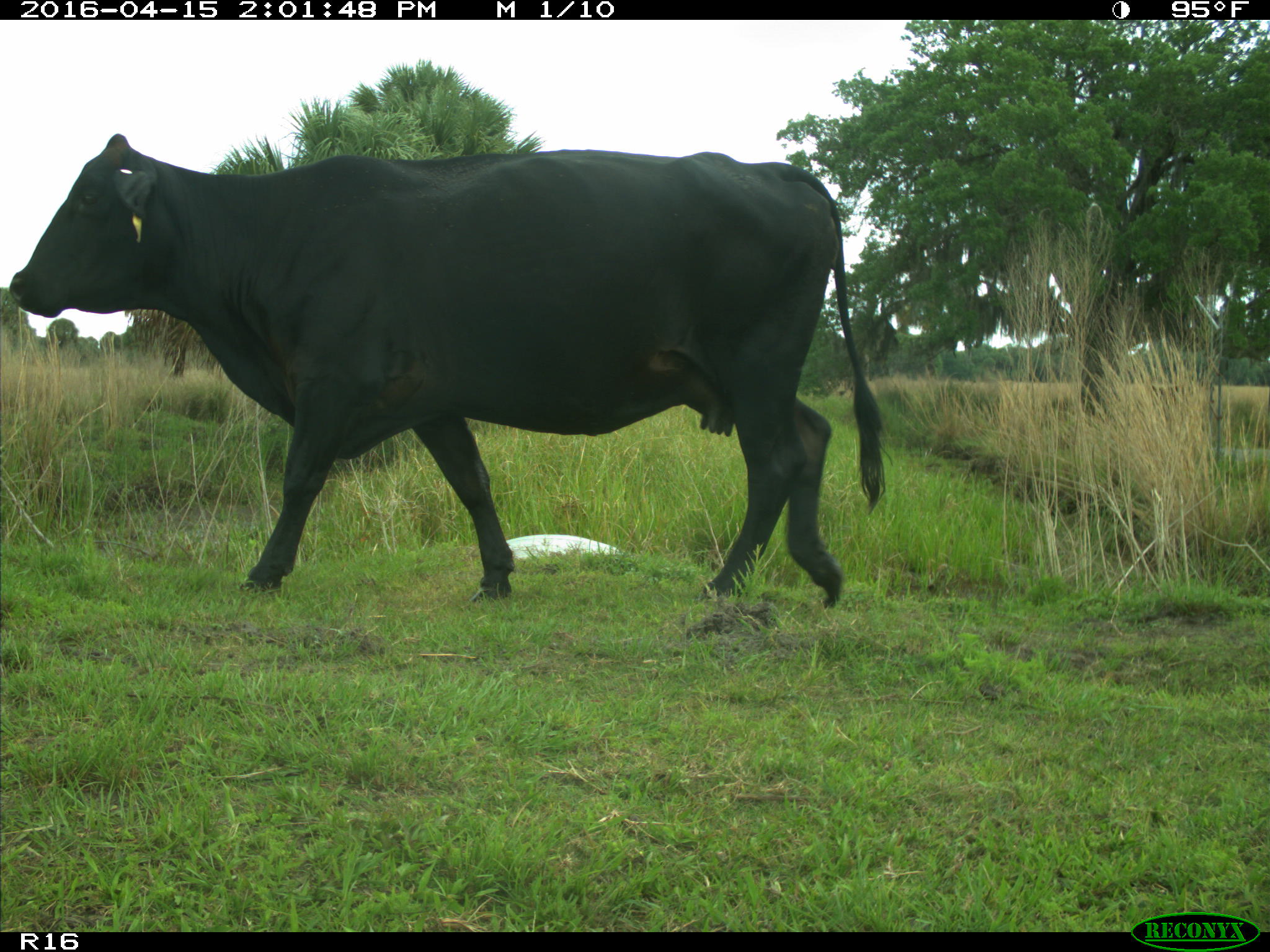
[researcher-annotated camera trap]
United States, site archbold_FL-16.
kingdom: Animalia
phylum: Chordata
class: Mammalia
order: Artiodactyla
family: Bovidae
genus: Bos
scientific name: Bos taurus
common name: domestic cow